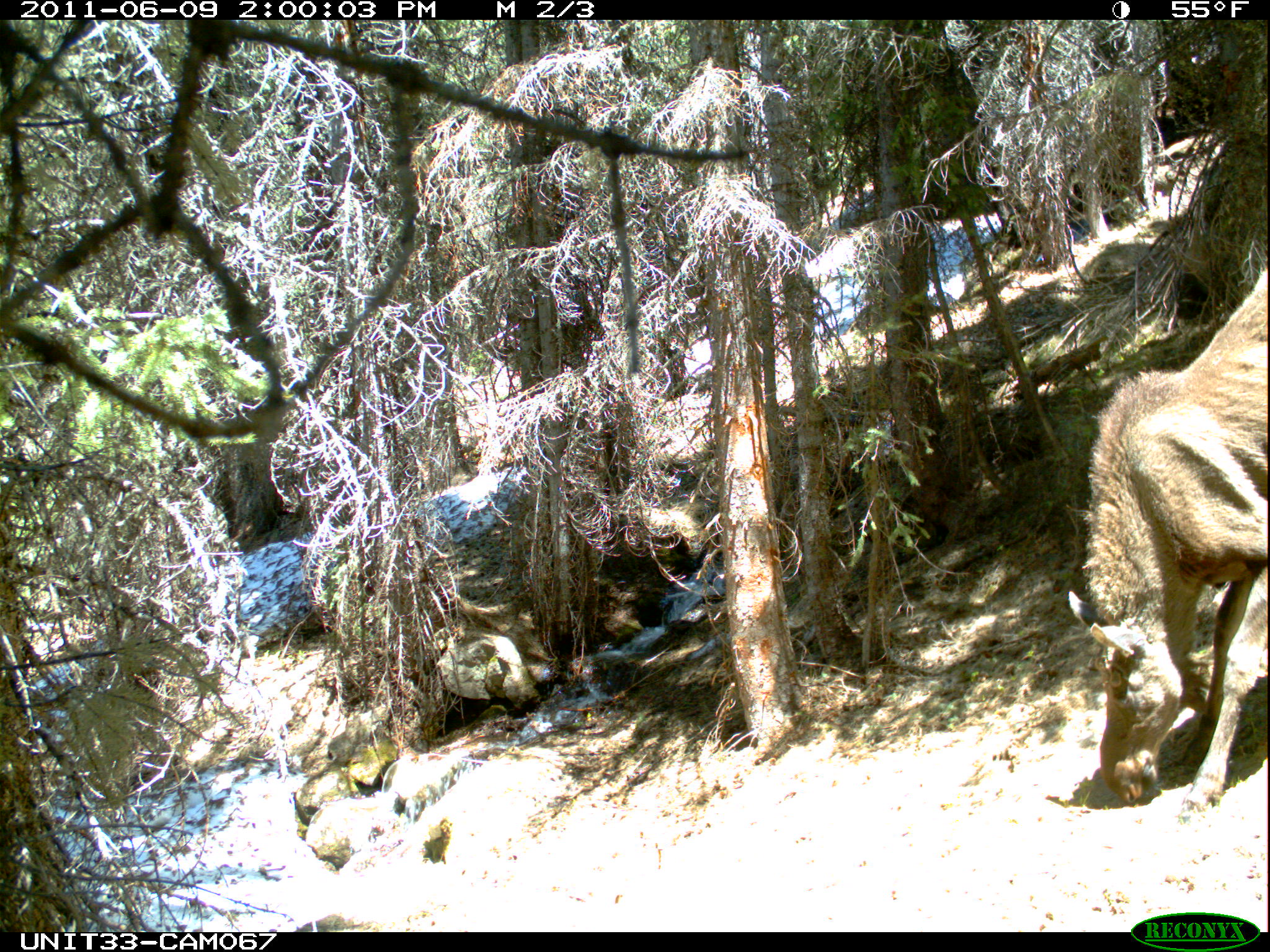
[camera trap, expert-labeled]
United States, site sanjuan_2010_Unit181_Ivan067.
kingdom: Animalia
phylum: Chordata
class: Mammalia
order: Artiodactyla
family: Cervidae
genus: Alces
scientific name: Alces alces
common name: moose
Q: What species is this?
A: Alces alces (moose).